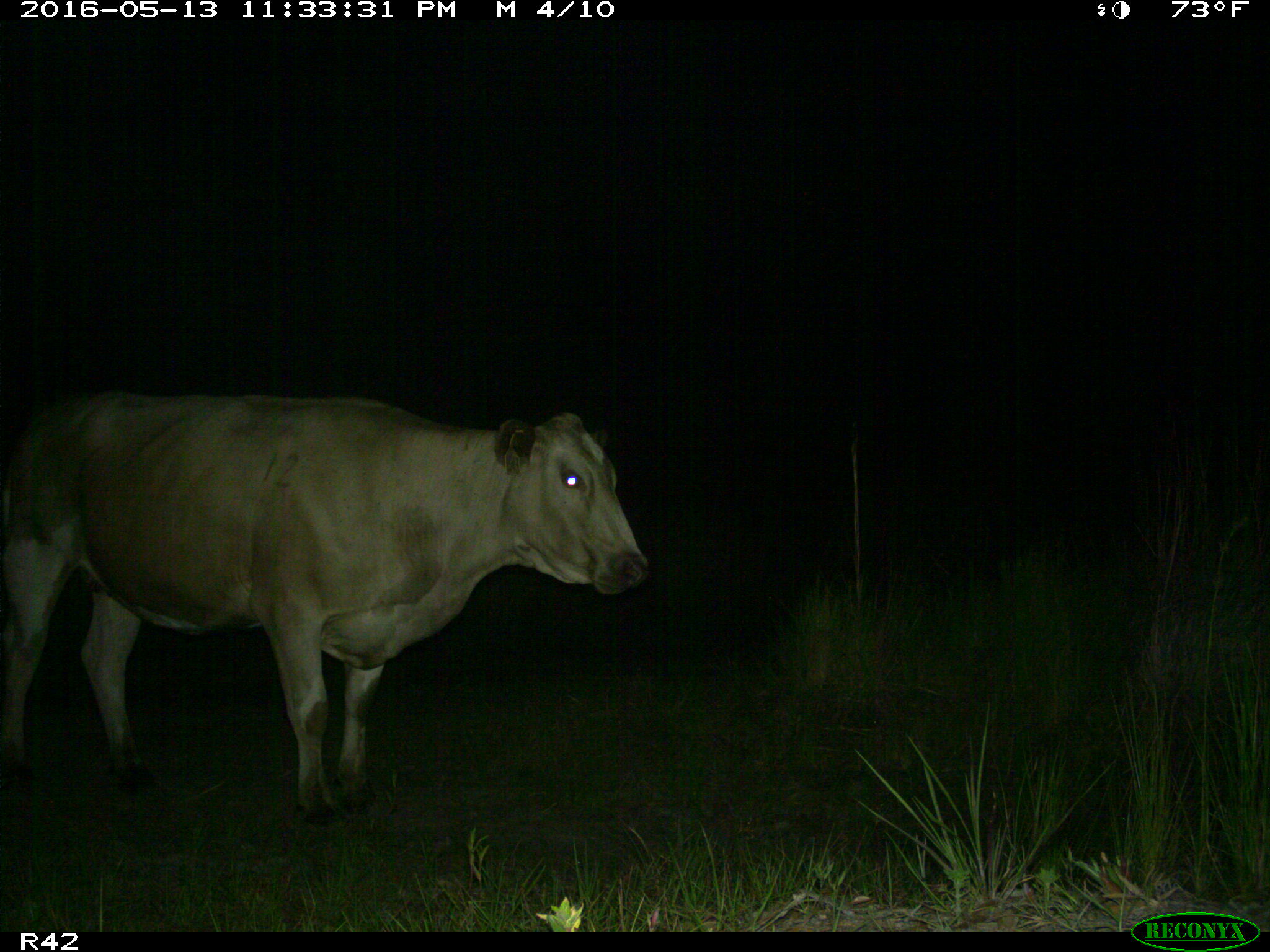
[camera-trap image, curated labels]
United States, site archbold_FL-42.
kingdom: Animalia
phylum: Chordata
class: Mammalia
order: Artiodactyla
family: Bovidae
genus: Bos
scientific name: Bos taurus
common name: domestic cow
Bos taurus (domestic cow).